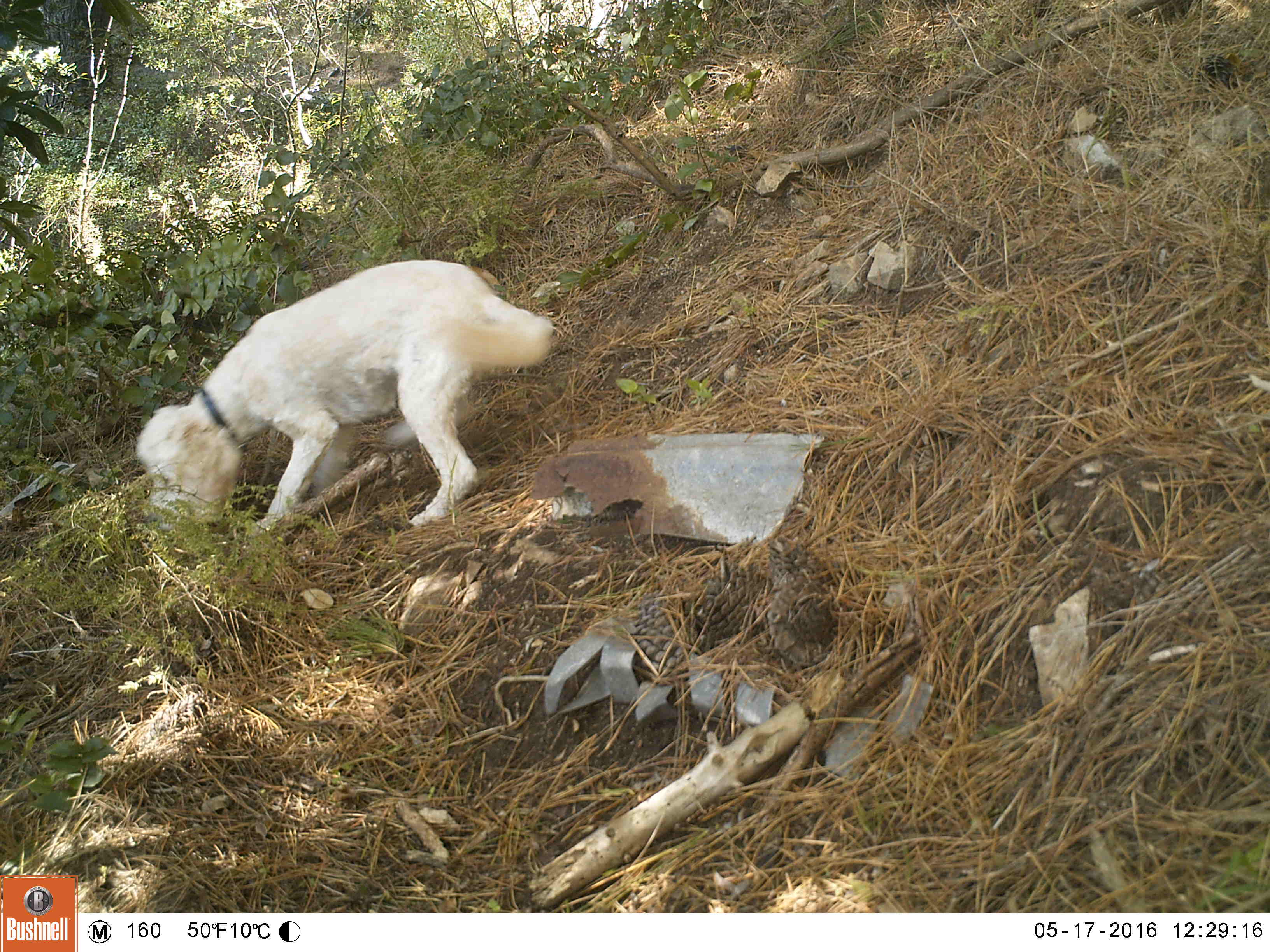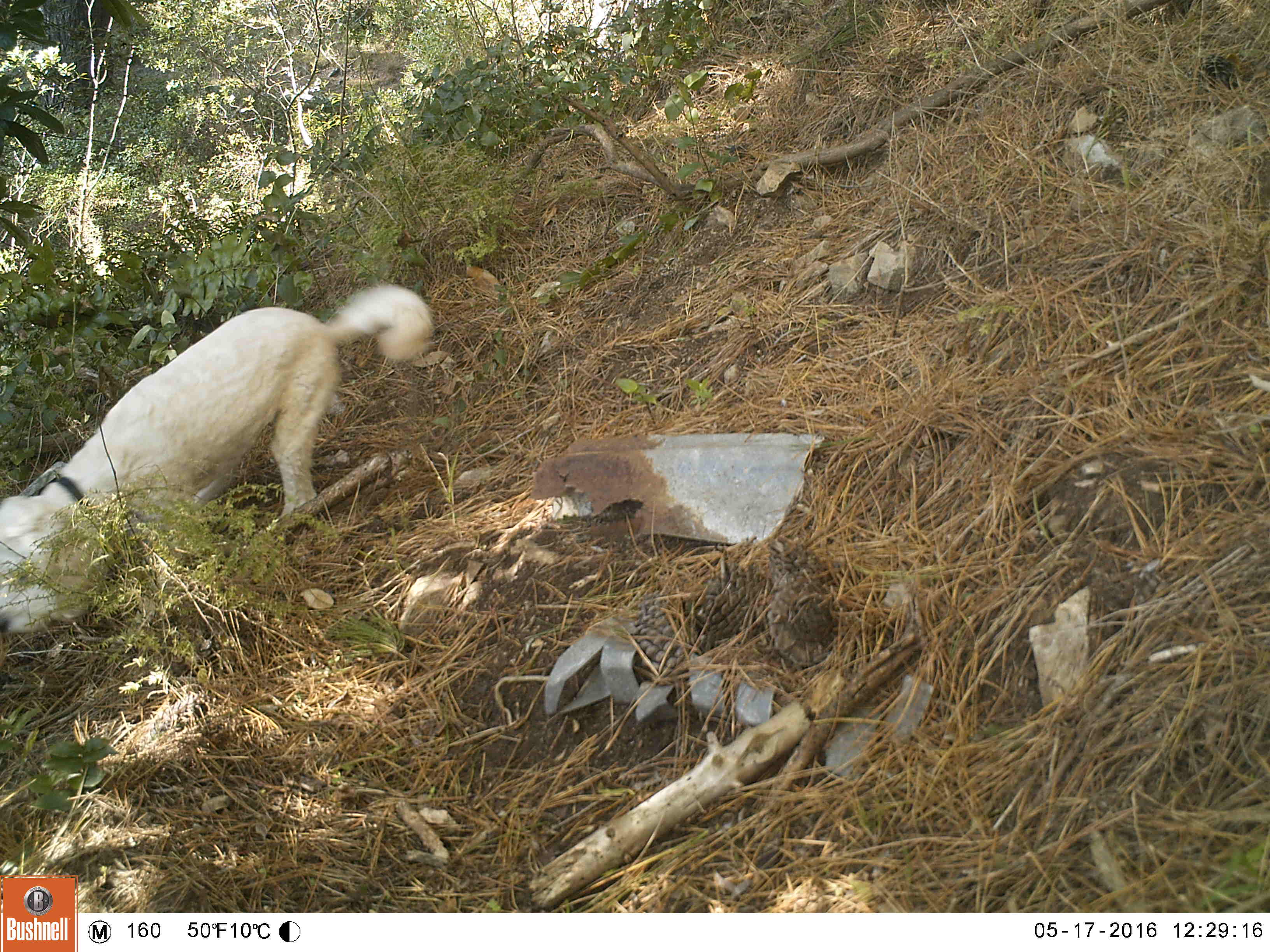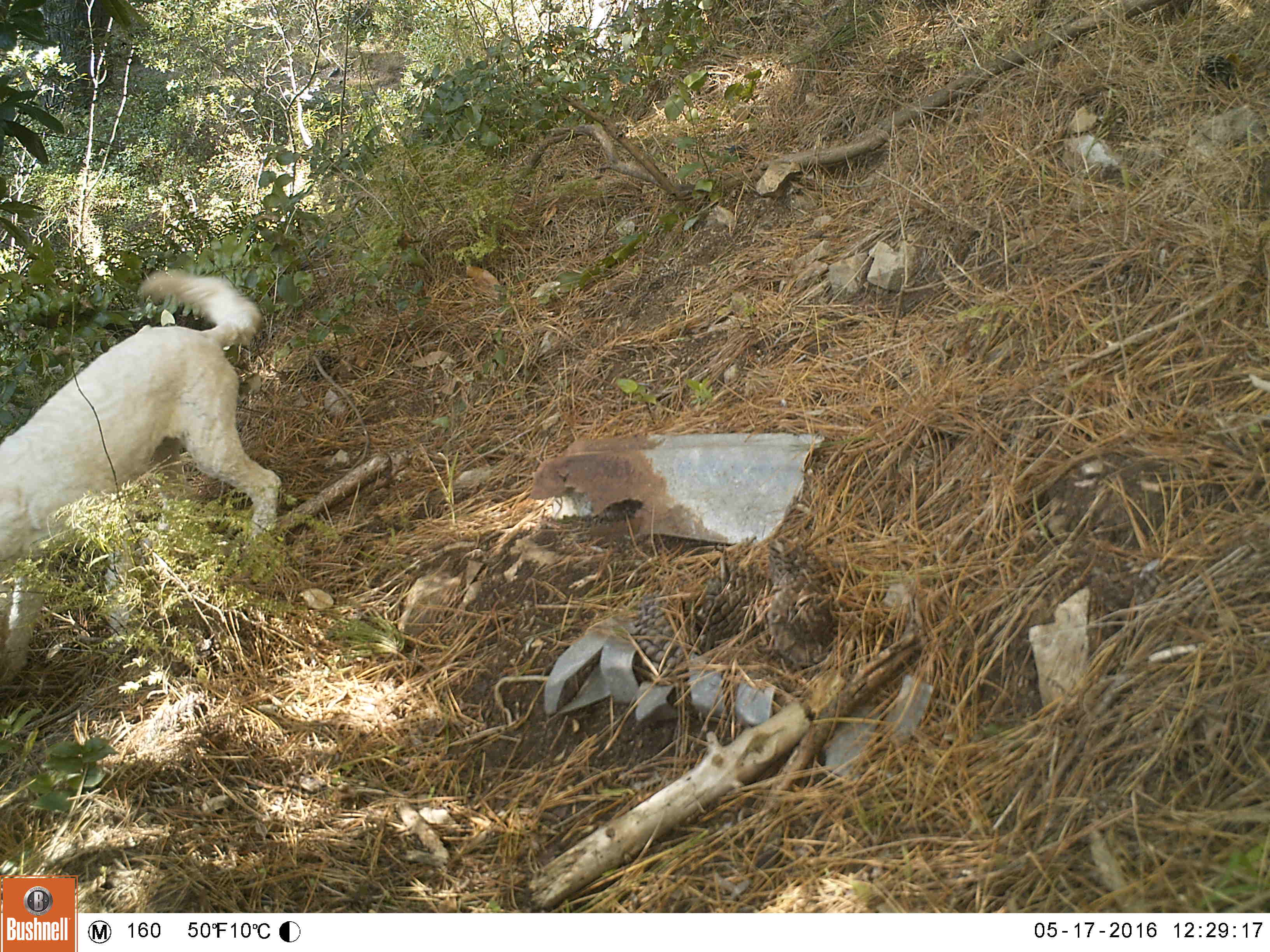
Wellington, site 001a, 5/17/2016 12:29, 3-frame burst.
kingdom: Animalia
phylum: Chordata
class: Mammalia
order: Carnivora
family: Canidae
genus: Canis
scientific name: Canis familiaris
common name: dog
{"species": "dog (Canis familiaris)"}